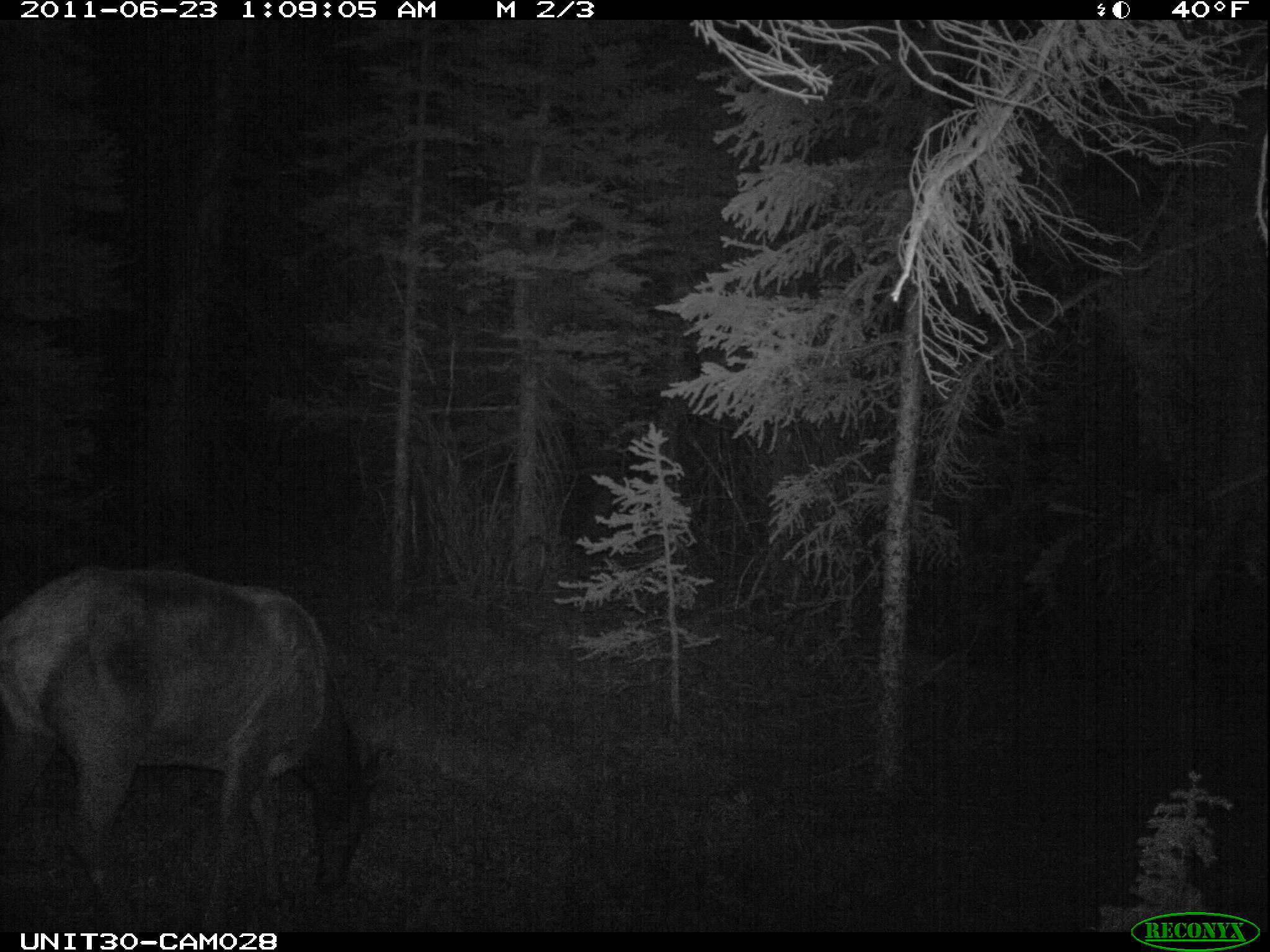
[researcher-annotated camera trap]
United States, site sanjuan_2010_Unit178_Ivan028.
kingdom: Animalia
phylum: Chordata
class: Mammalia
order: Artiodactyla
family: Cervidae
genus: Cervus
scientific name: Cervus elaphus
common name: red deer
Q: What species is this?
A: Cervus elaphus (red deer).